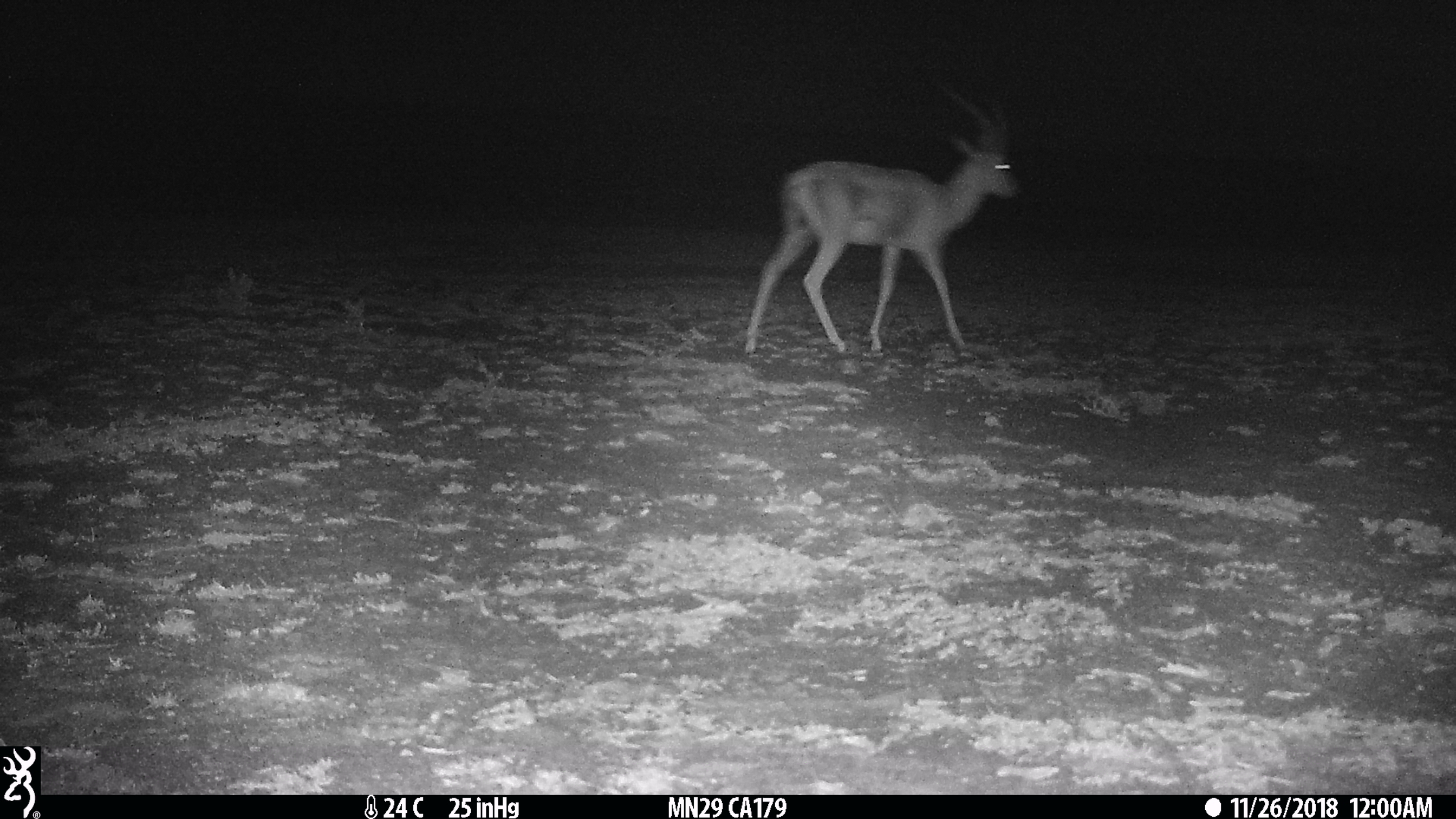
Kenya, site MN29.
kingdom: Animalia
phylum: Chordata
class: Mammalia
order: Artiodactyla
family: Bovidae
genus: Aepyceros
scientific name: Aepyceros melampus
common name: impala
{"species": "impala (Aepyceros melampus)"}